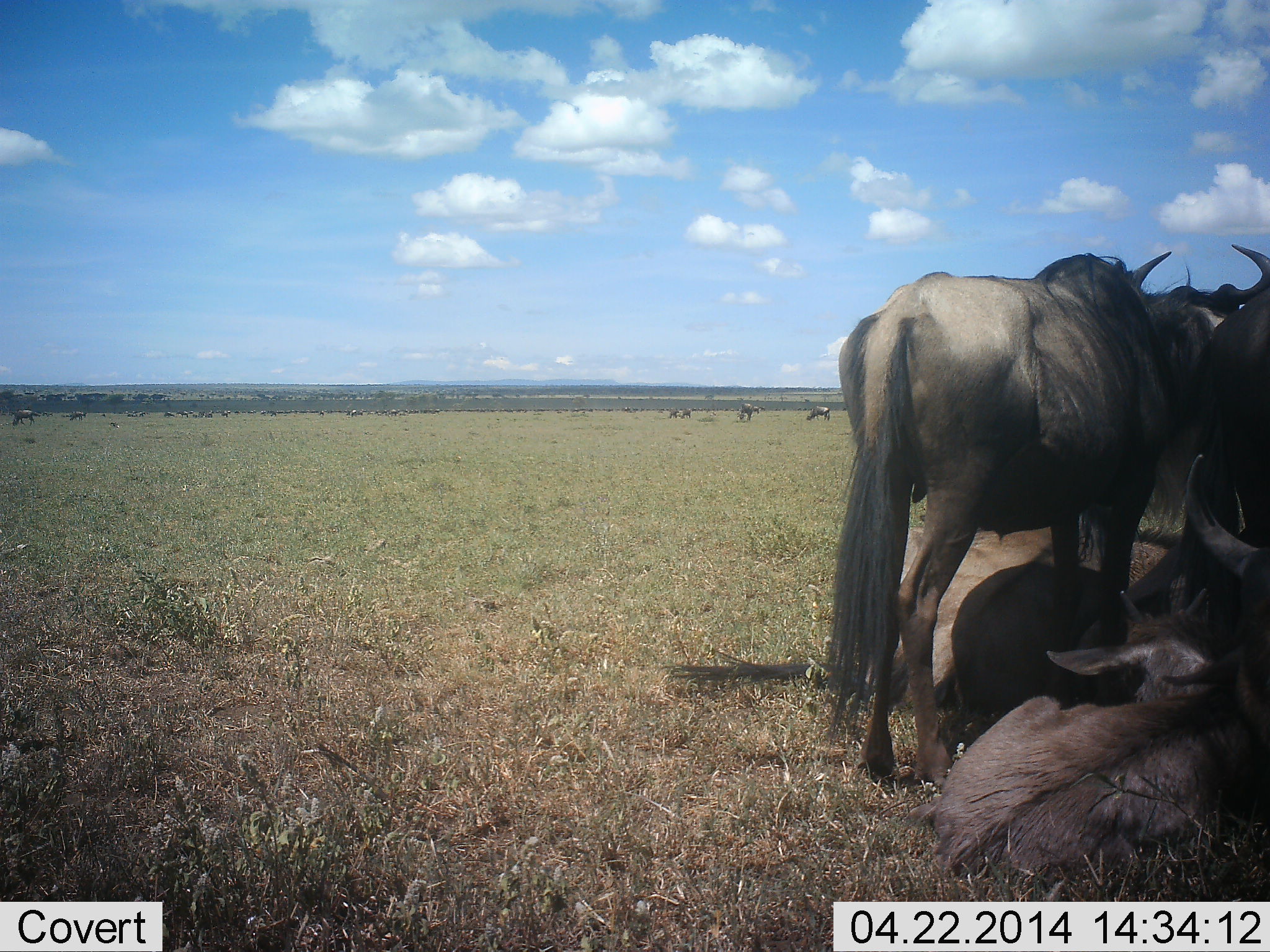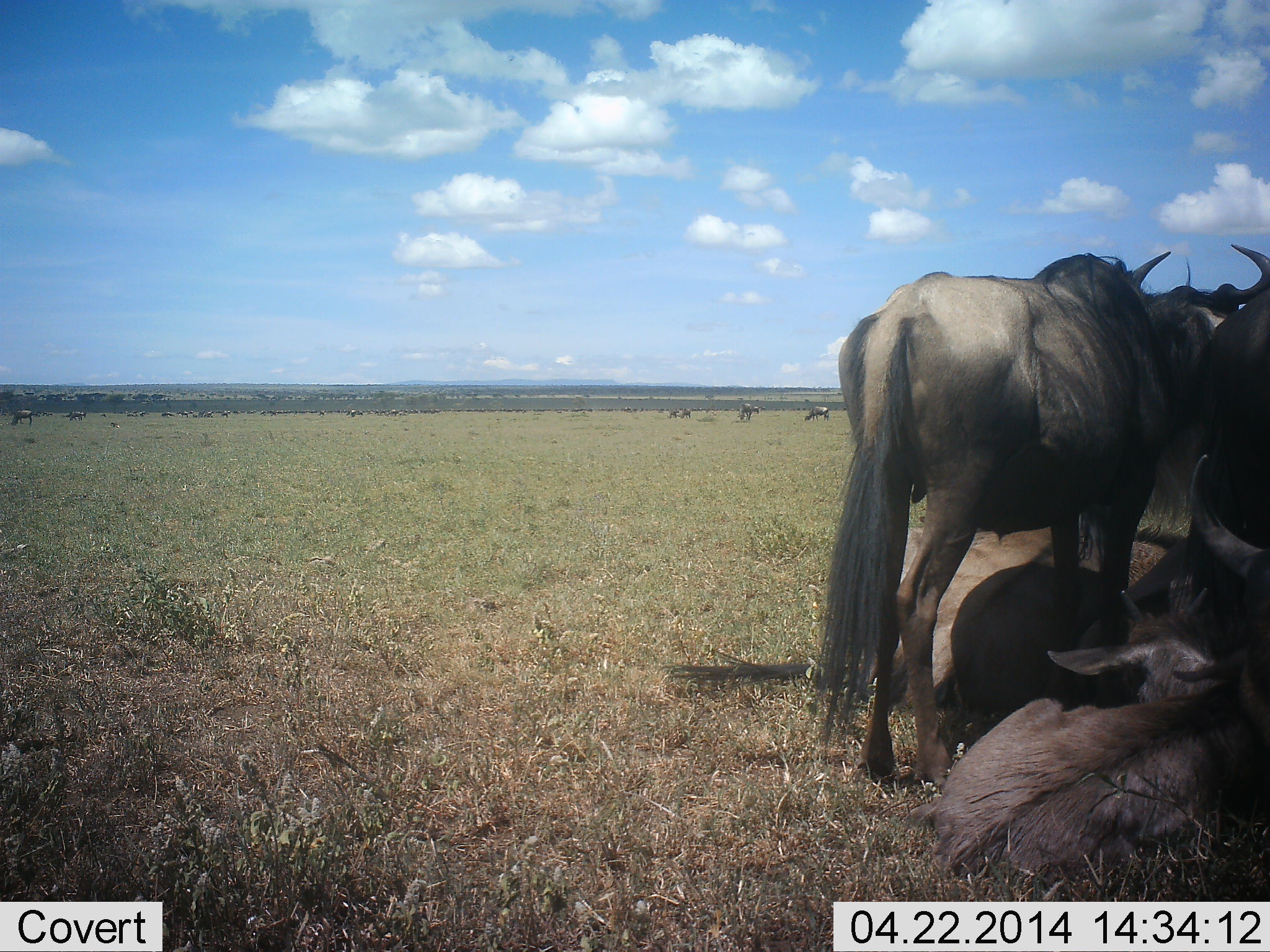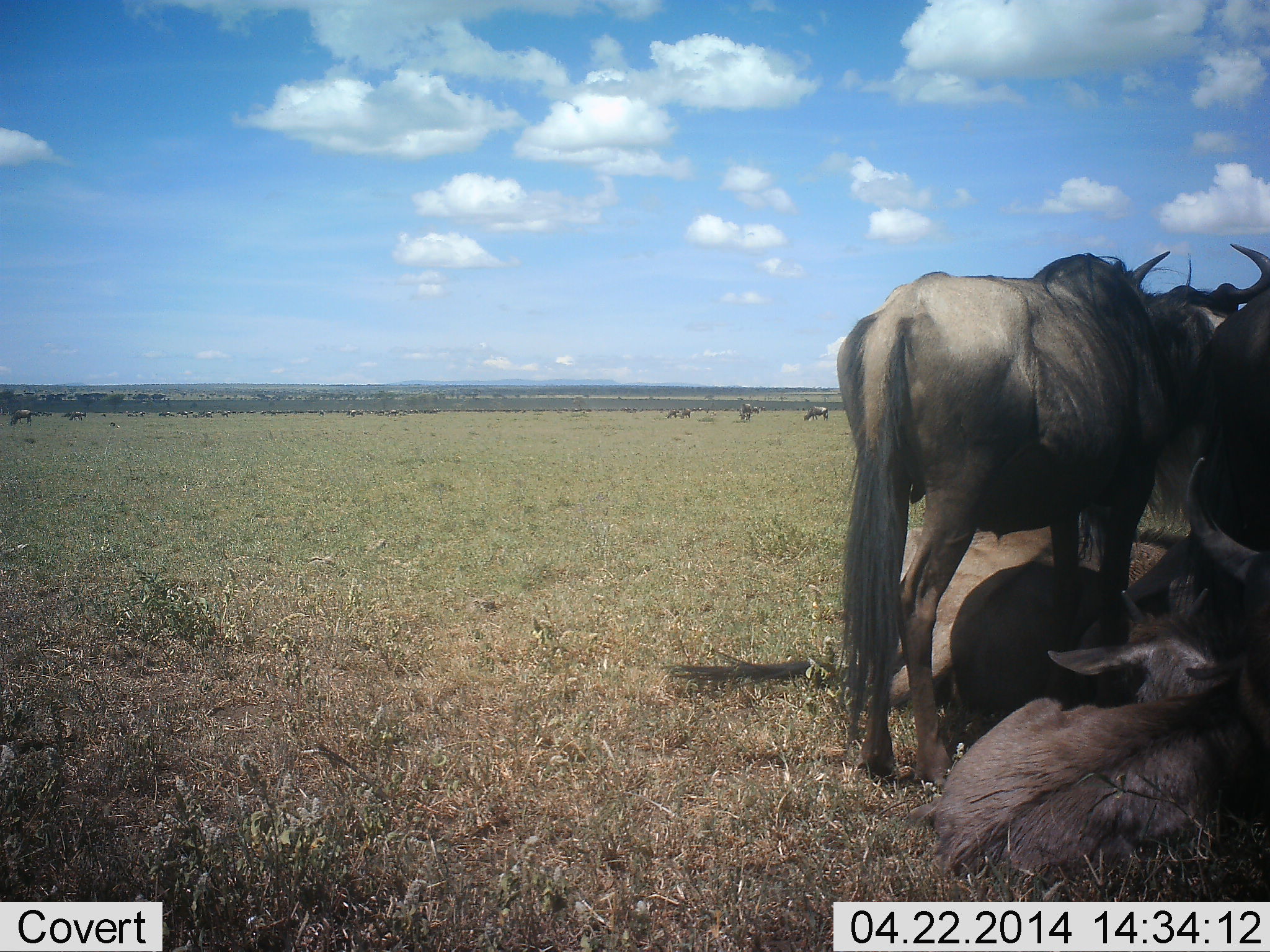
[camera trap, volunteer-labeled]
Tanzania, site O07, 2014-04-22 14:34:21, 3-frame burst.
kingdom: Animalia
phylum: Chordata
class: Mammalia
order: Artiodactyla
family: Bovidae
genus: Connochaetes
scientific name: Connochaetes taurinus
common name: blue wildebeest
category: wildebeest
Wildebeest (blue wildebeest) (Connochaetes taurinus), count 11-50. Behavior (volunteer vote fractions): standing 70%, resting 100%, moving 10%, interacting 10%. Young present (vote fraction): 10%. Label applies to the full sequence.